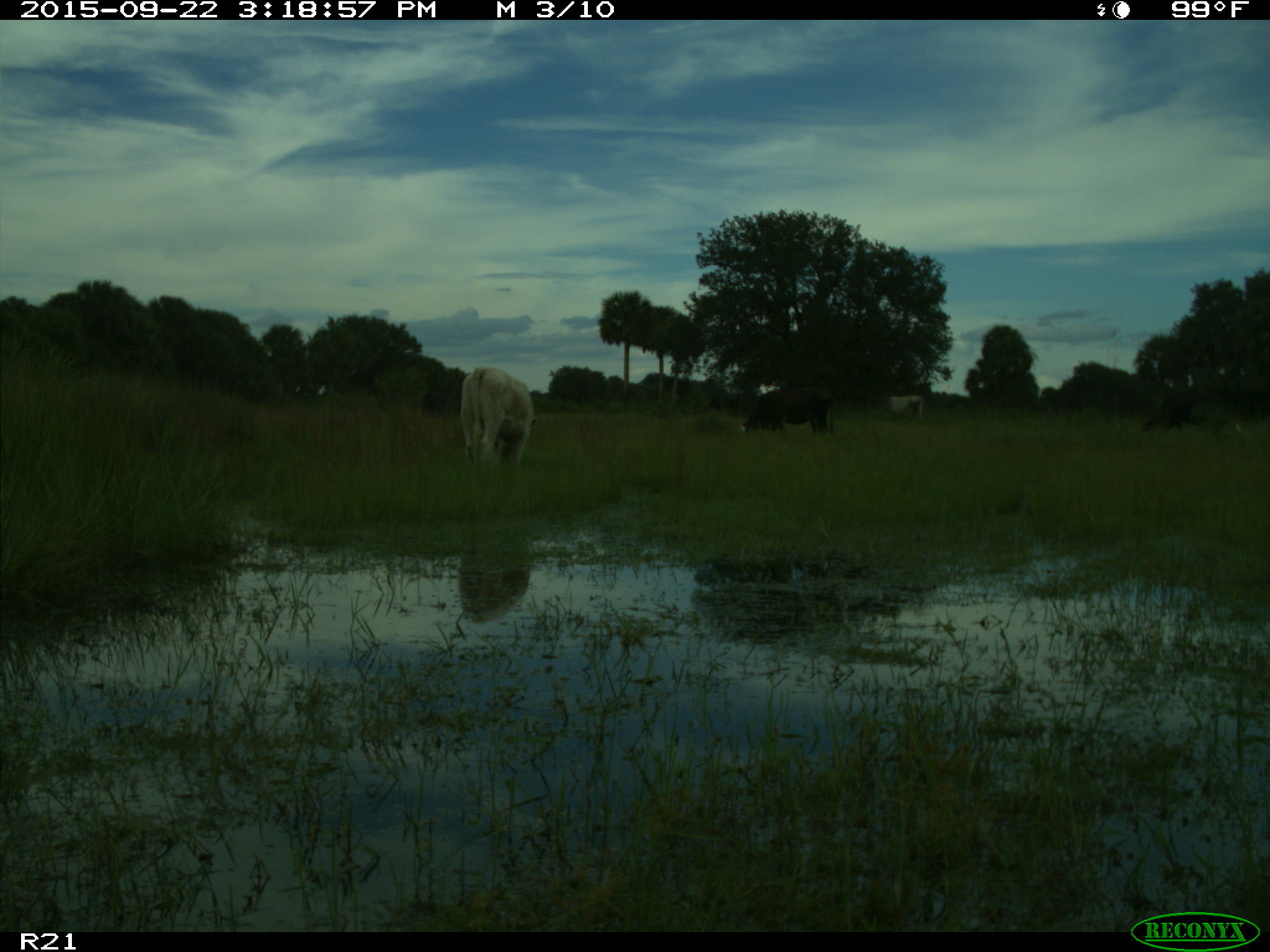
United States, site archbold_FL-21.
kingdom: Animalia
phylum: Chordata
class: Mammalia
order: Artiodactyla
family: Bovidae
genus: Bos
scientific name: Bos taurus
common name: domestic cow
Bos taurus (domestic cow).